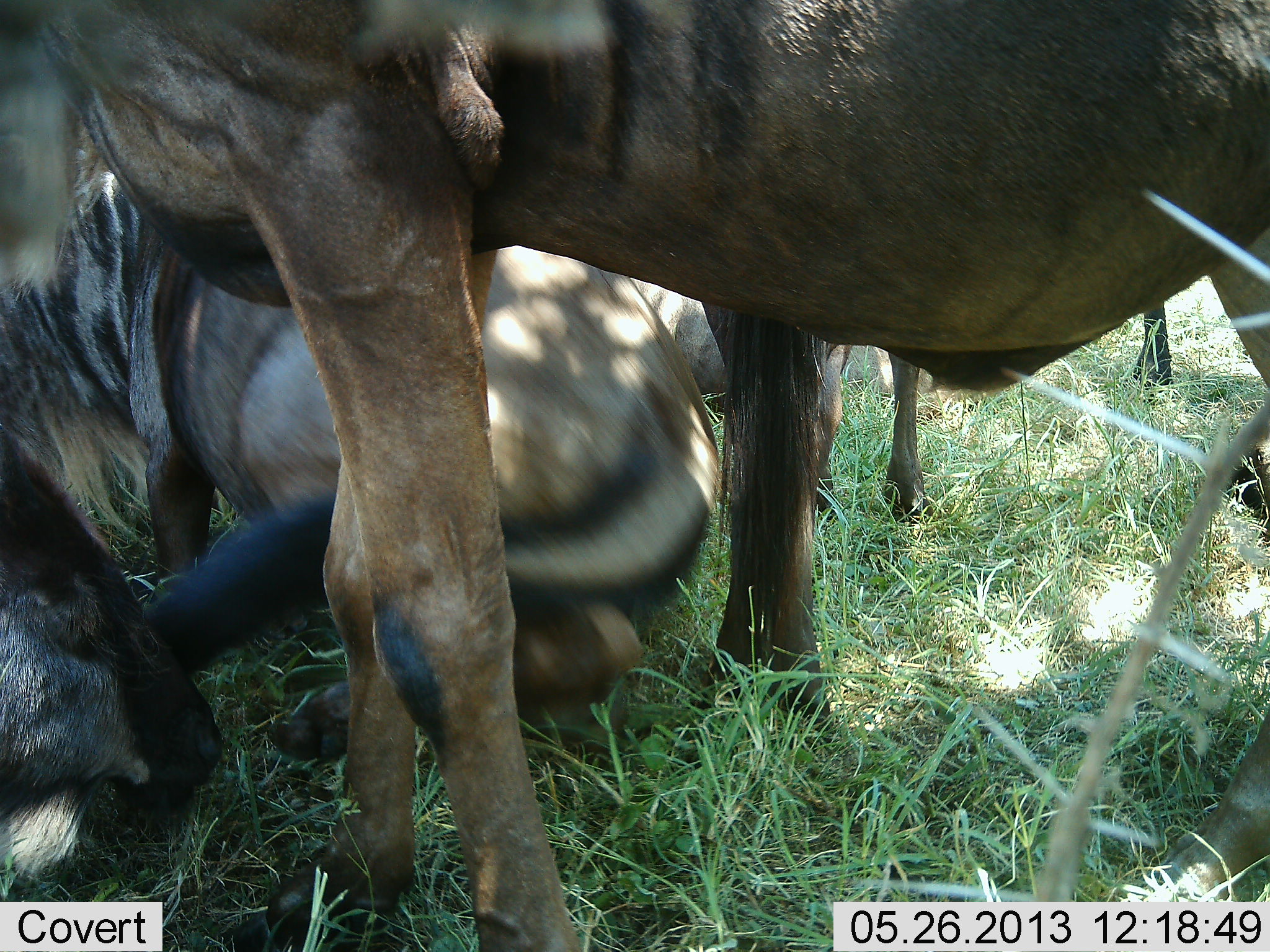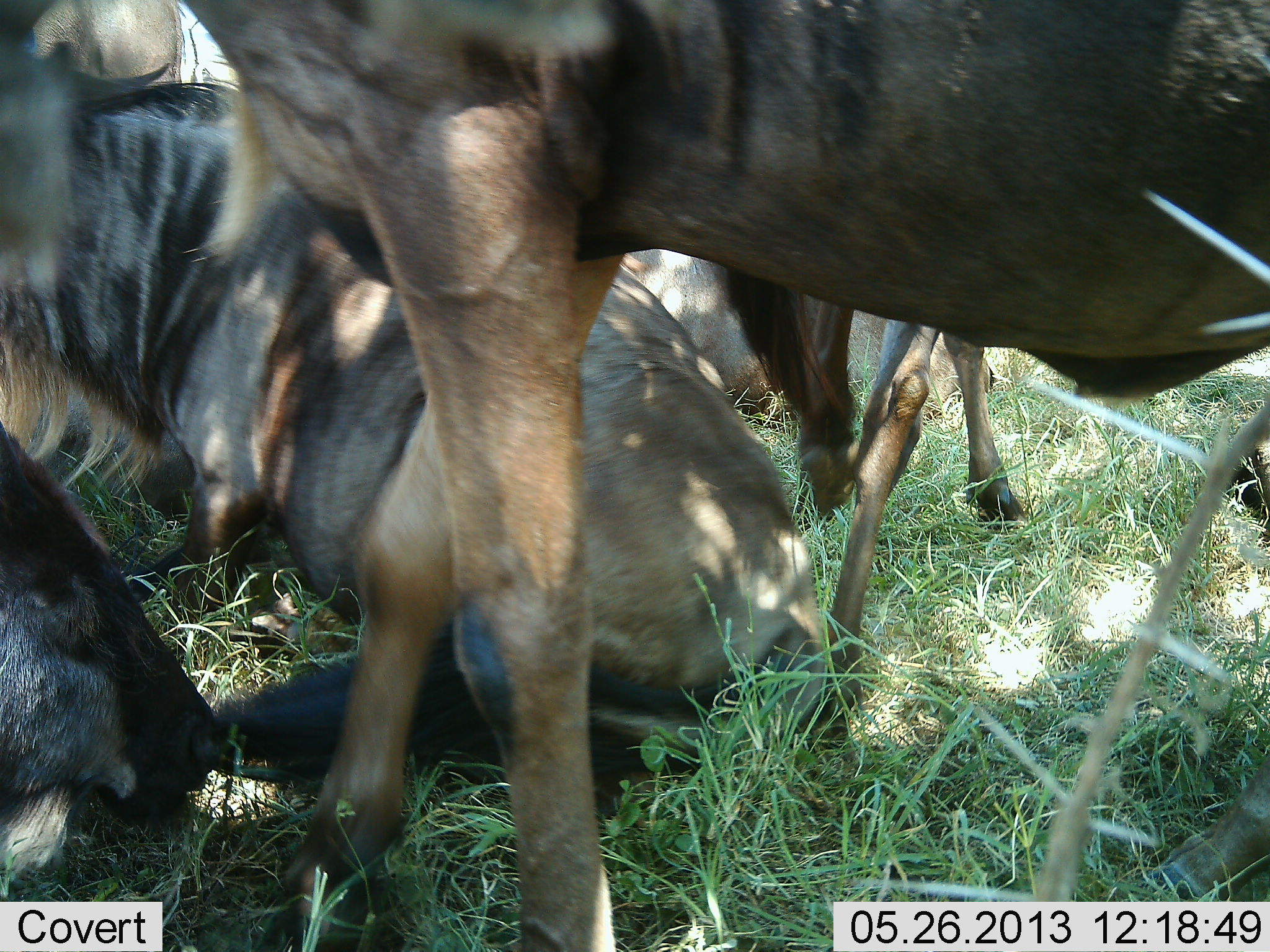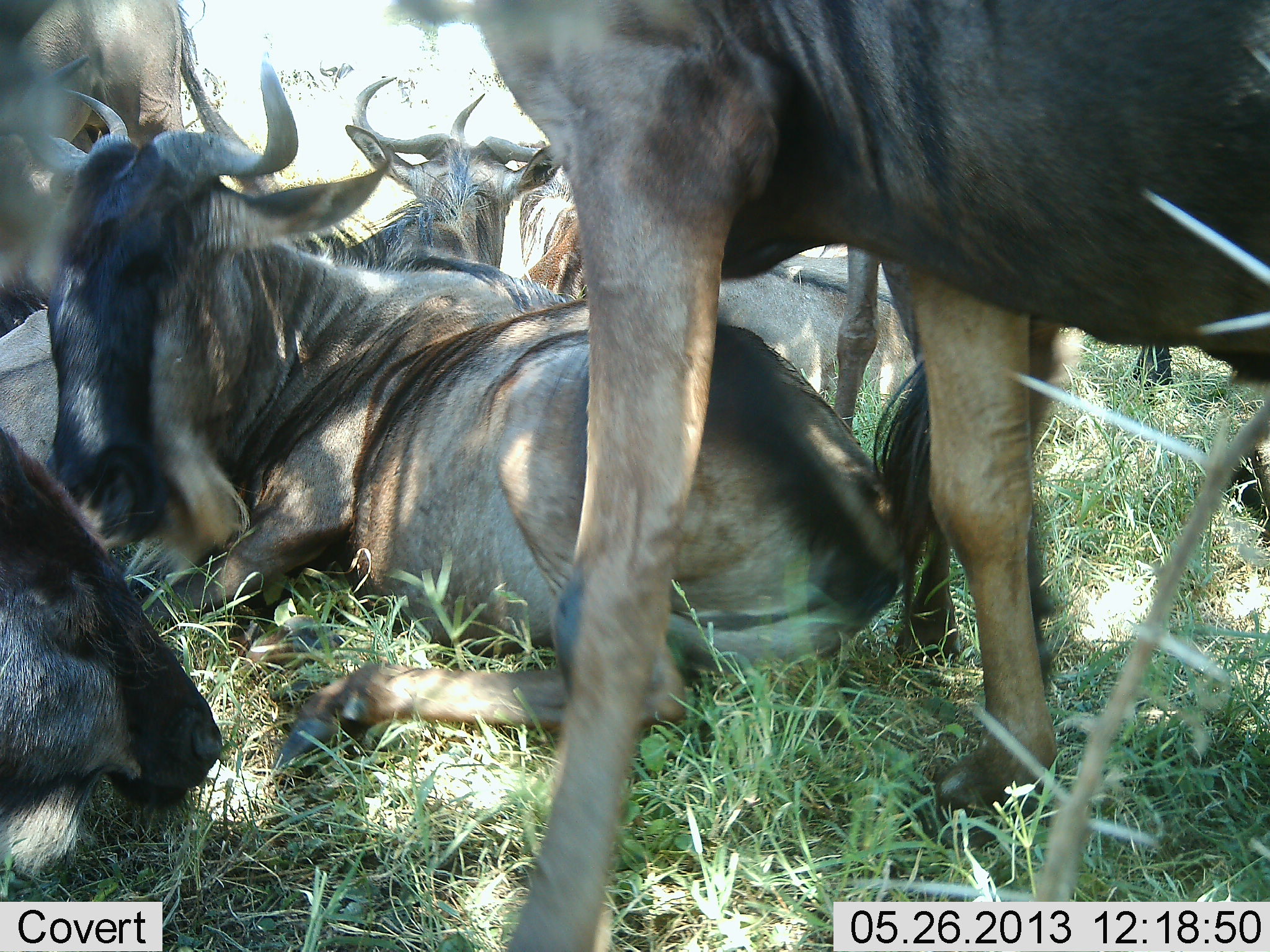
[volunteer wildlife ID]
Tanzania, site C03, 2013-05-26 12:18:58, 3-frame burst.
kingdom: Animalia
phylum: Chordata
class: Mammalia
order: Artiodactyla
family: Bovidae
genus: Connochaetes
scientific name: Connochaetes taurinus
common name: blue wildebeest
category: wildebeest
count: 7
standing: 86%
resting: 95%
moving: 33%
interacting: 10%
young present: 5%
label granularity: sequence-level